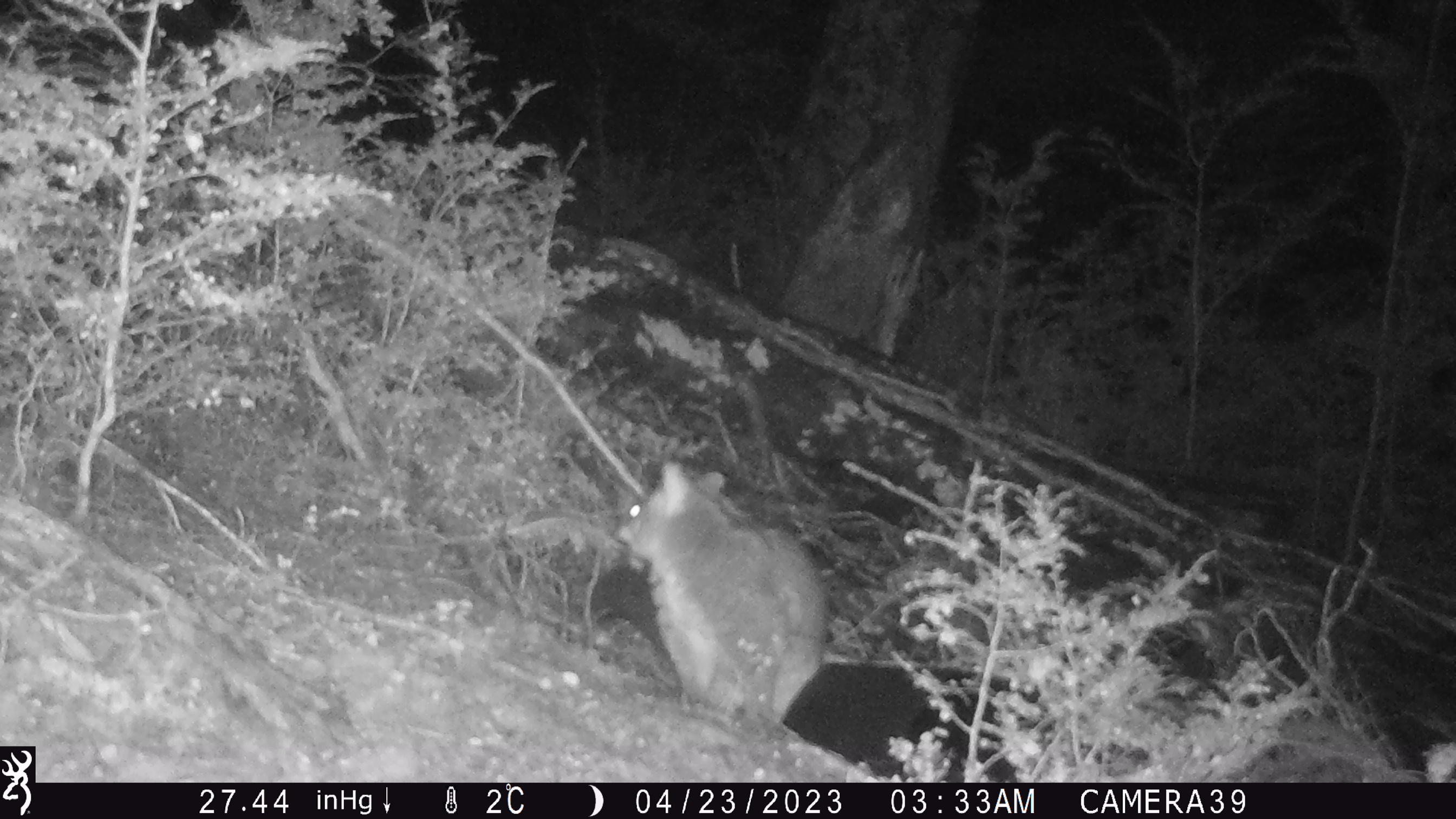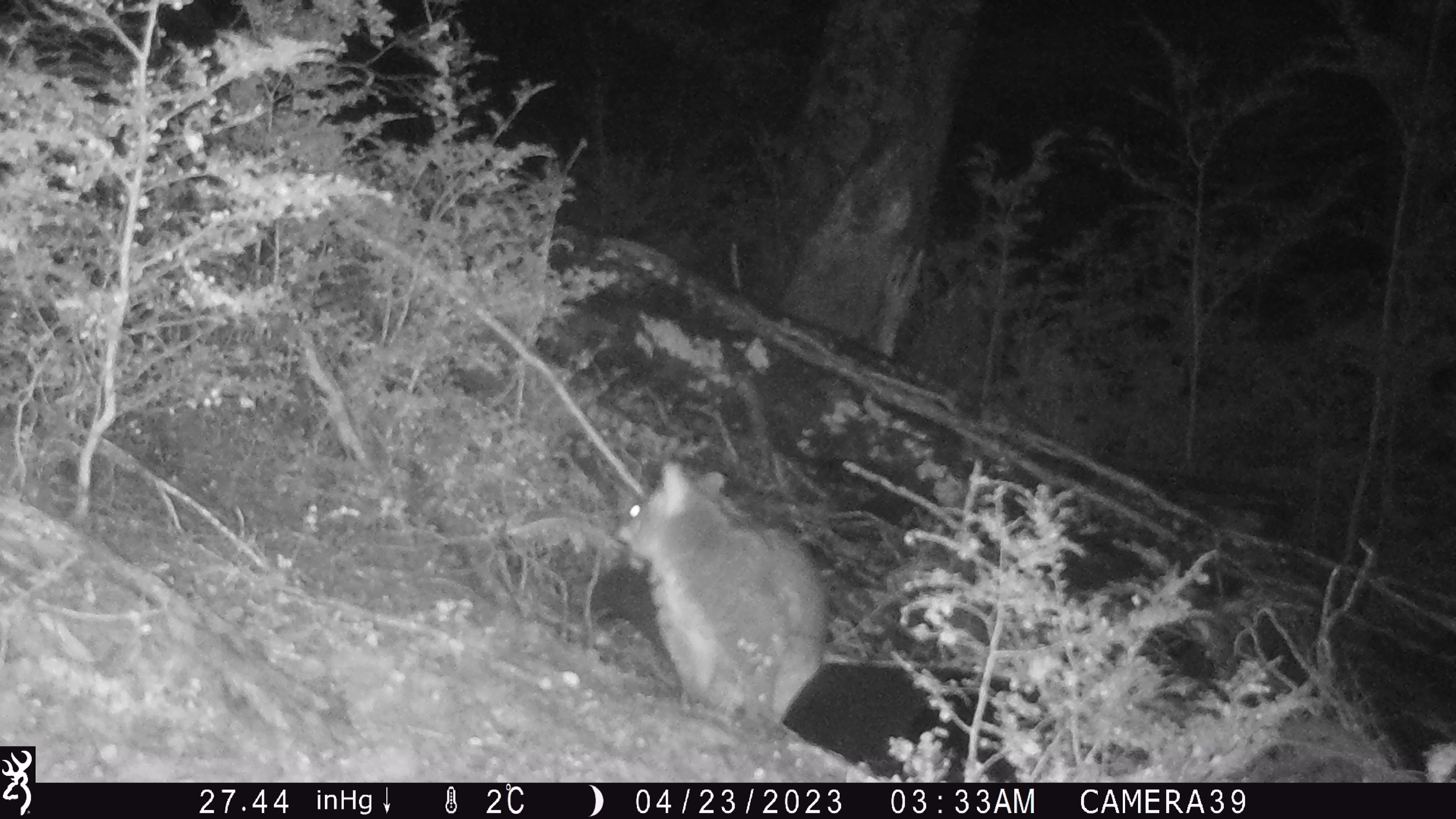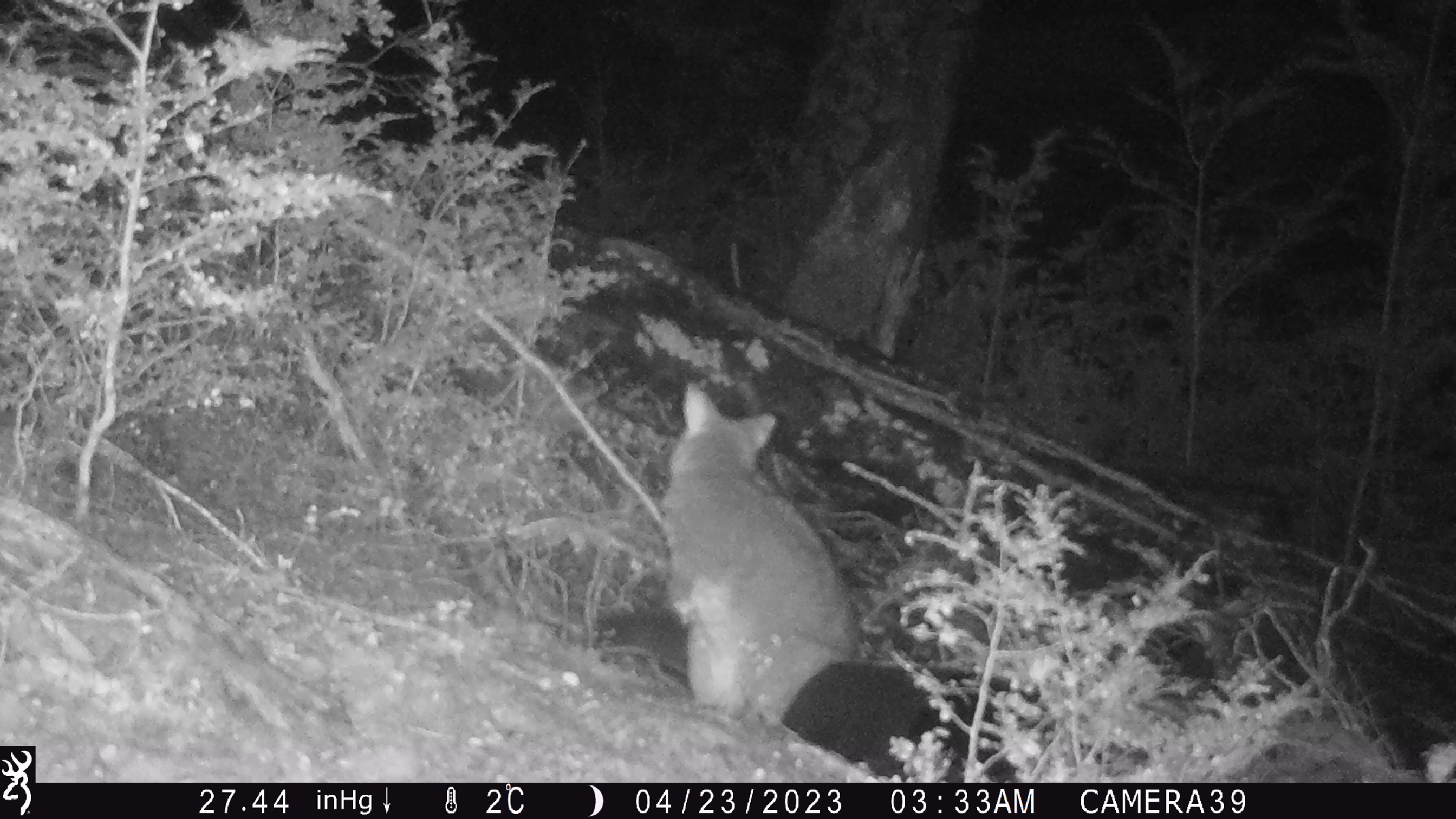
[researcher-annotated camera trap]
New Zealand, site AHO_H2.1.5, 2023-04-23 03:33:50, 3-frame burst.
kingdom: Animalia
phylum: Chordata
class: Mammalia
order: Diprotodontia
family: Phalangeridae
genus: Trichosurus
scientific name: Trichosurus vulpecula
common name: common brushtail possum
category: possum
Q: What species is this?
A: Possum (common brushtail possum) (Trichosurus vulpecula).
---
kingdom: Animalia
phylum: Chordata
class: Mammalia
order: Carnivora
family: Mustelidae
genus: Mustela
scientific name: Mustela erminea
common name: stoat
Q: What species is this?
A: Stoat (Mustela erminea).